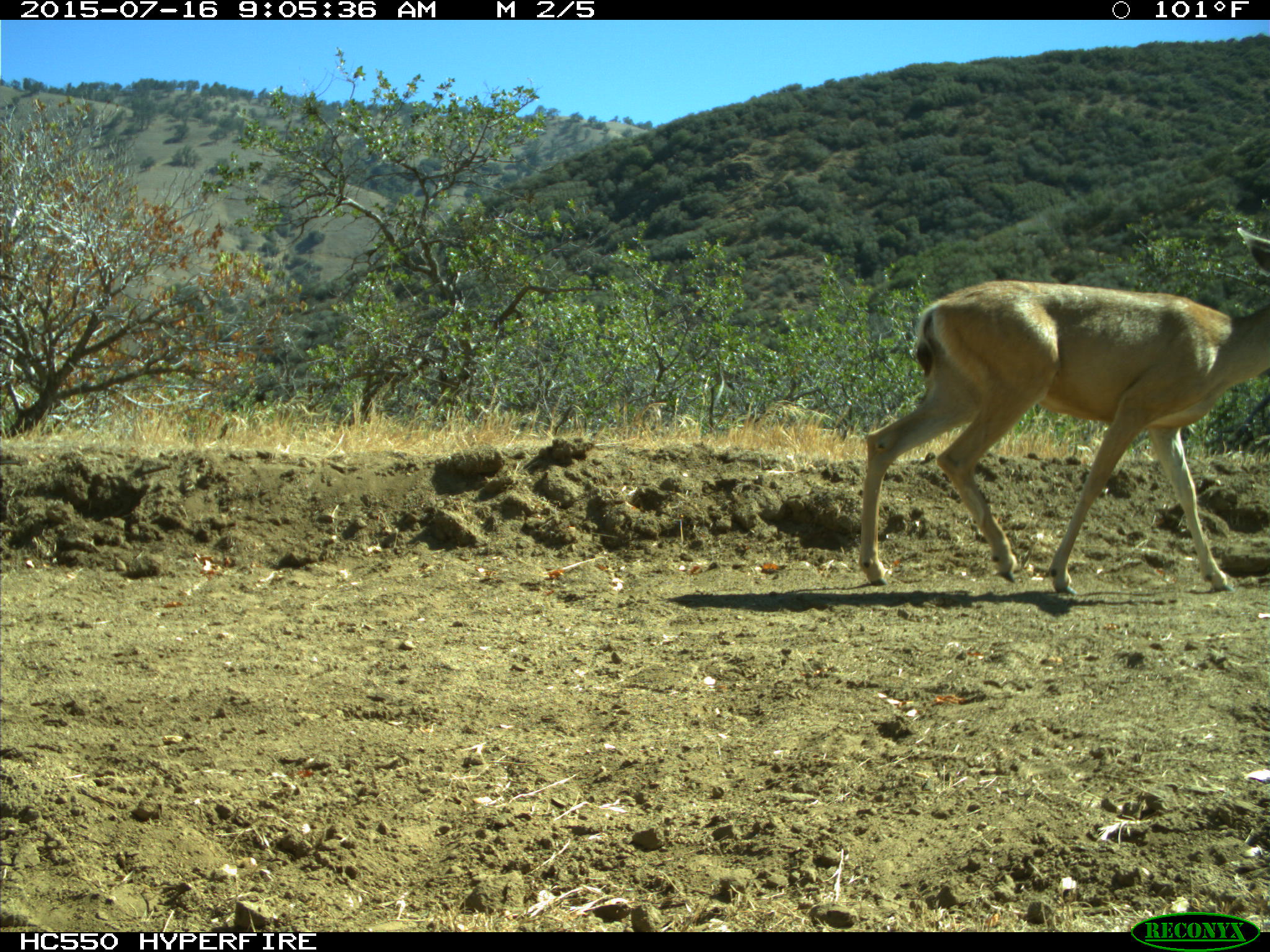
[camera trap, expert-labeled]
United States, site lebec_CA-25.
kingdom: Animalia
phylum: Chordata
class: Mammalia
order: Artiodactyla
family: Cervidae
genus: Odocoileus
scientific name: Odocoileus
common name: deer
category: unidentified deer